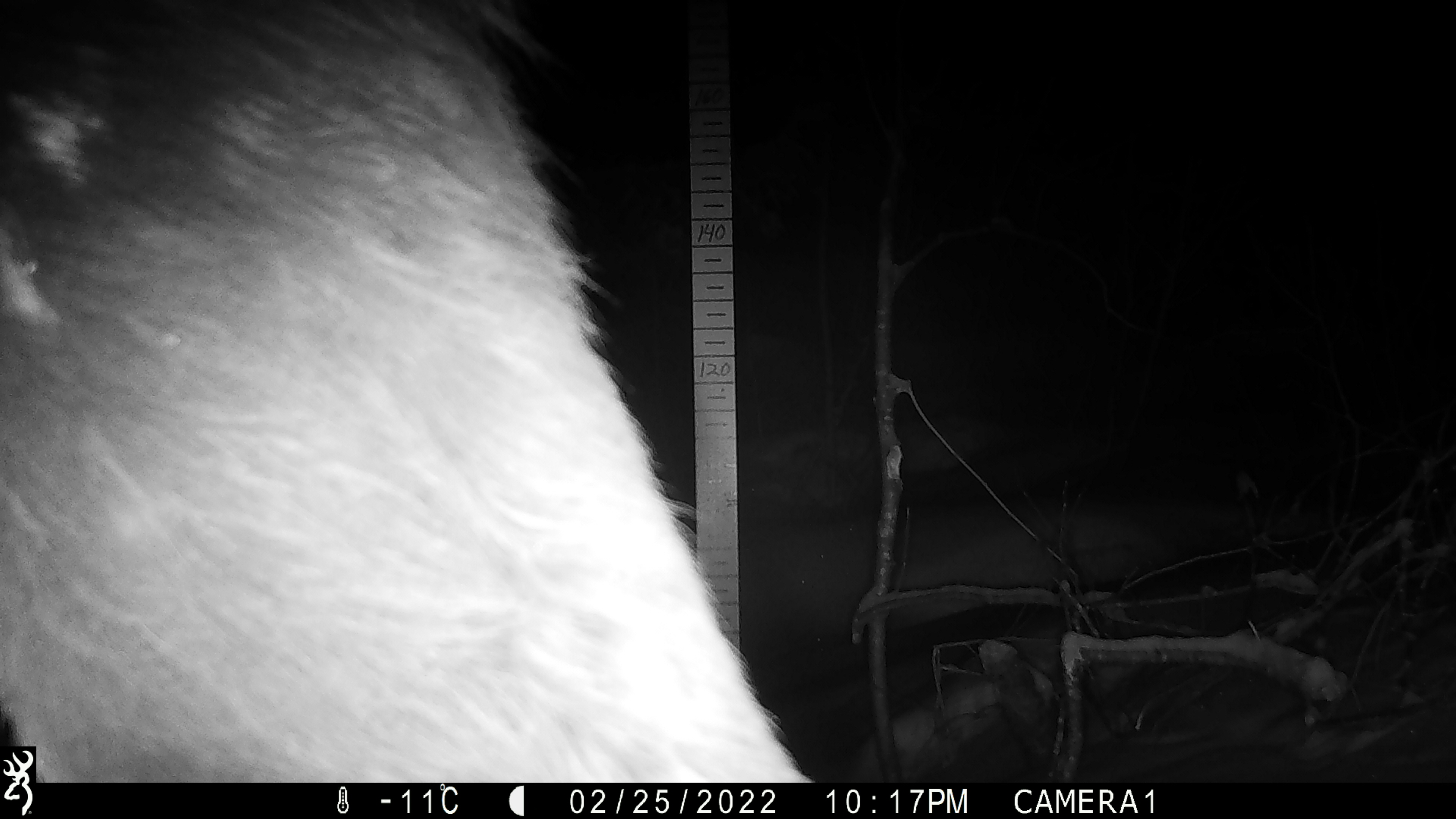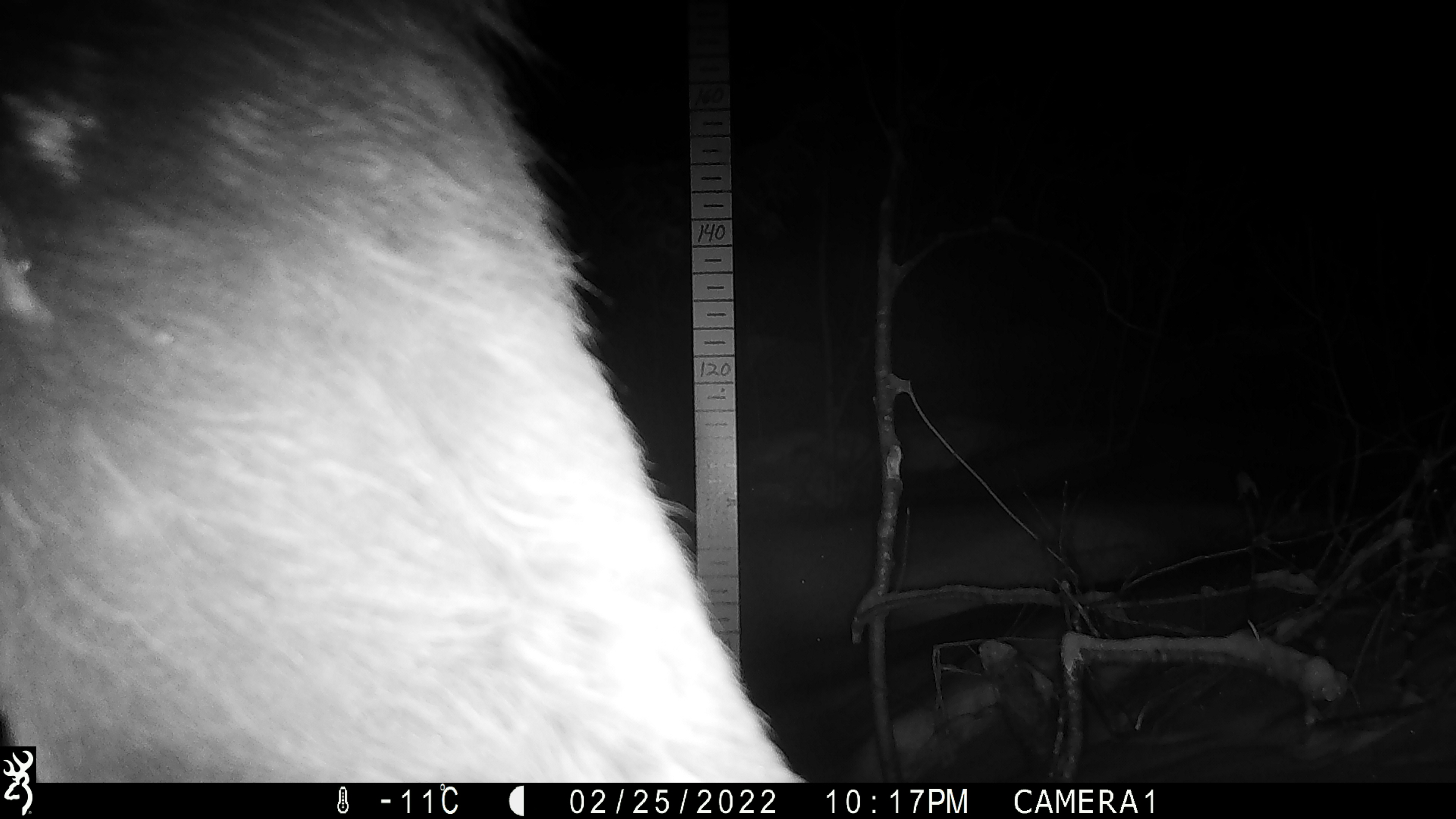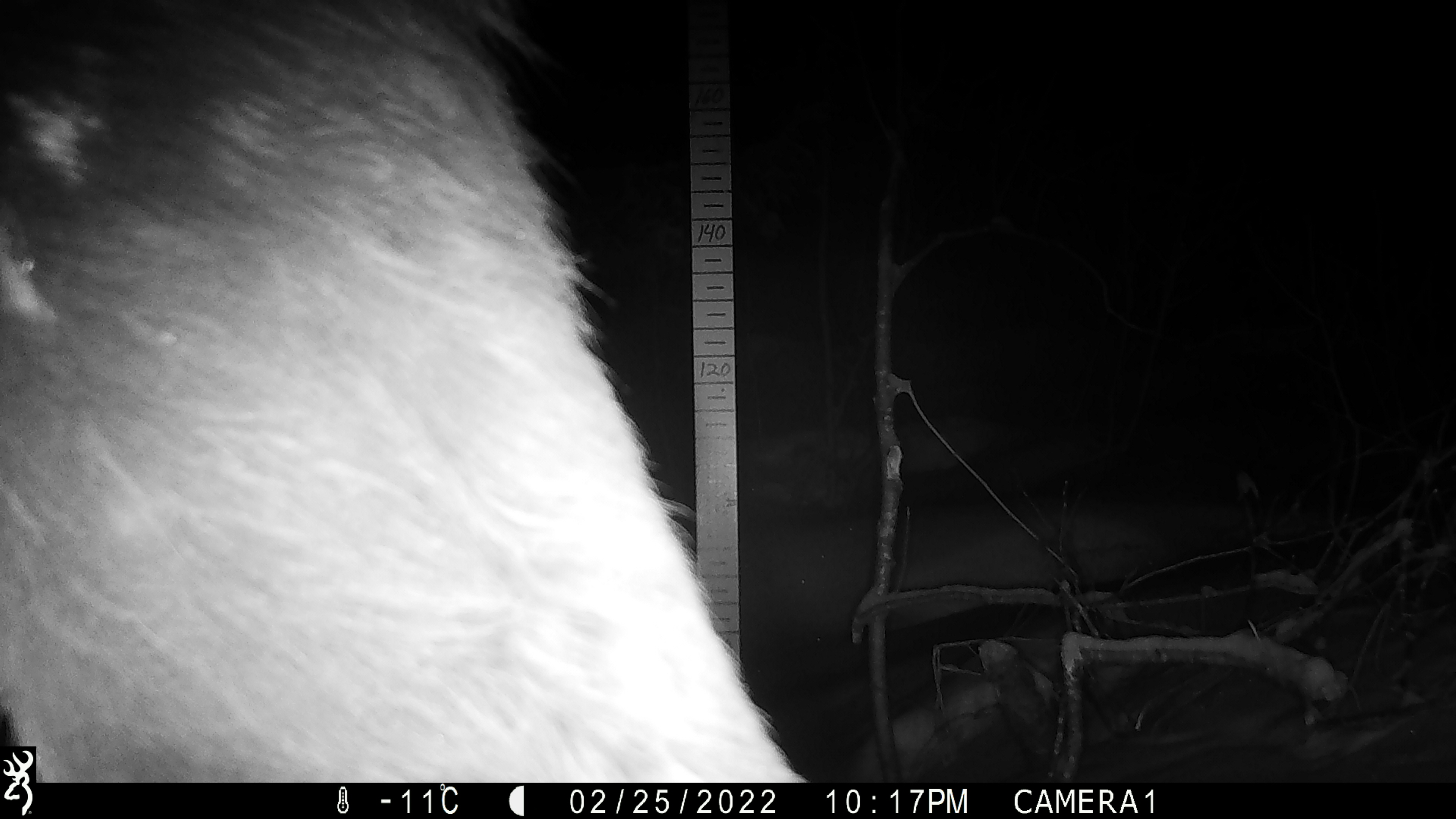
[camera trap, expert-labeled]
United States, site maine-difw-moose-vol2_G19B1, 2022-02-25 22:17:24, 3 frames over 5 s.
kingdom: Animalia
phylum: Chordata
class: Mammalia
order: Artiodactyla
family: Cervidae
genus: Alces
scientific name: Alces alces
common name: moose